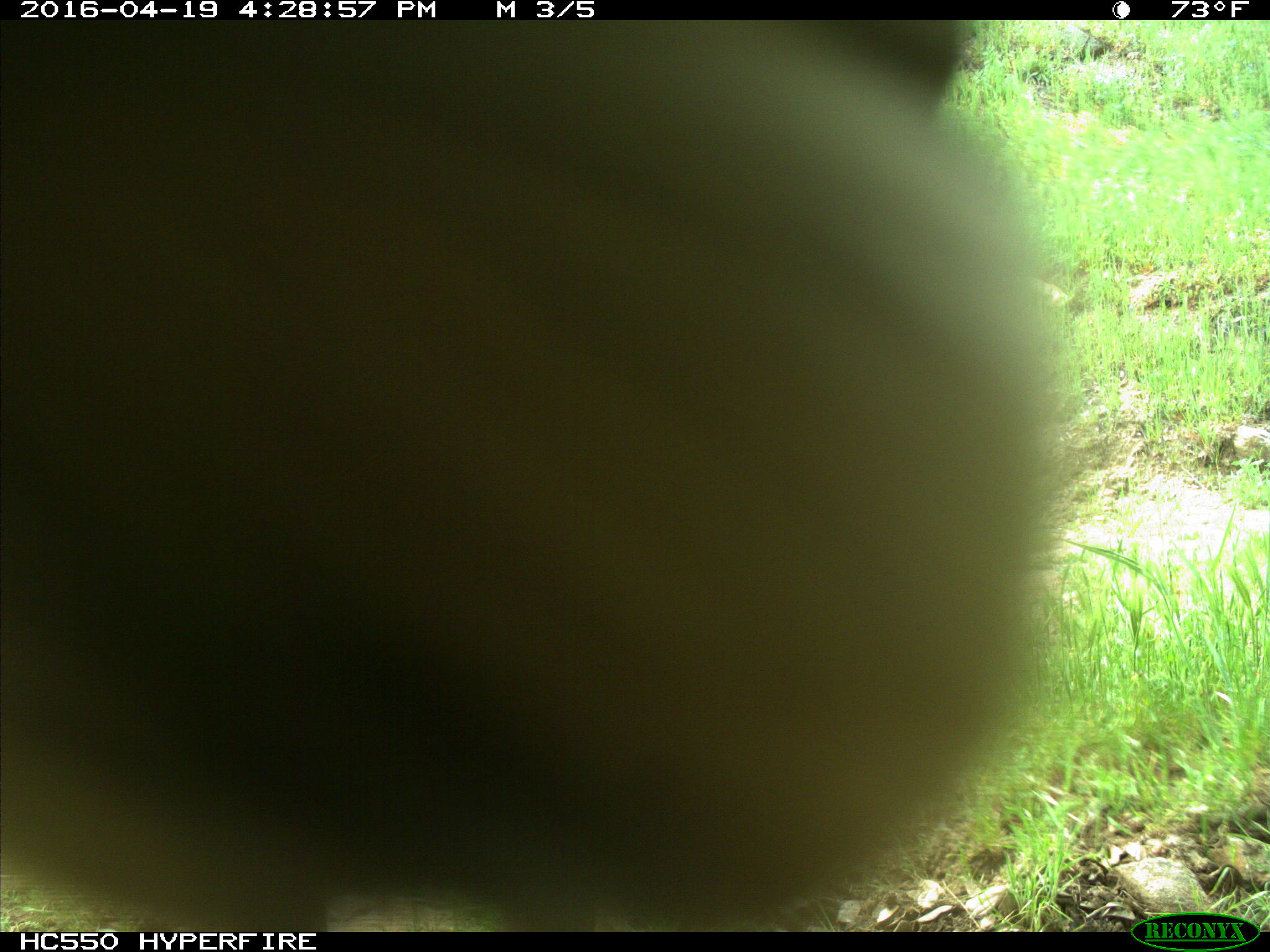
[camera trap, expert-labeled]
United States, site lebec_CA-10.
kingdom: Animalia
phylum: Chordata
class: Mammalia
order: Artiodactyla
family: Cervidae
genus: Cervus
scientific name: Cervus canadensis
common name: elk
Cervus canadensis (elk).